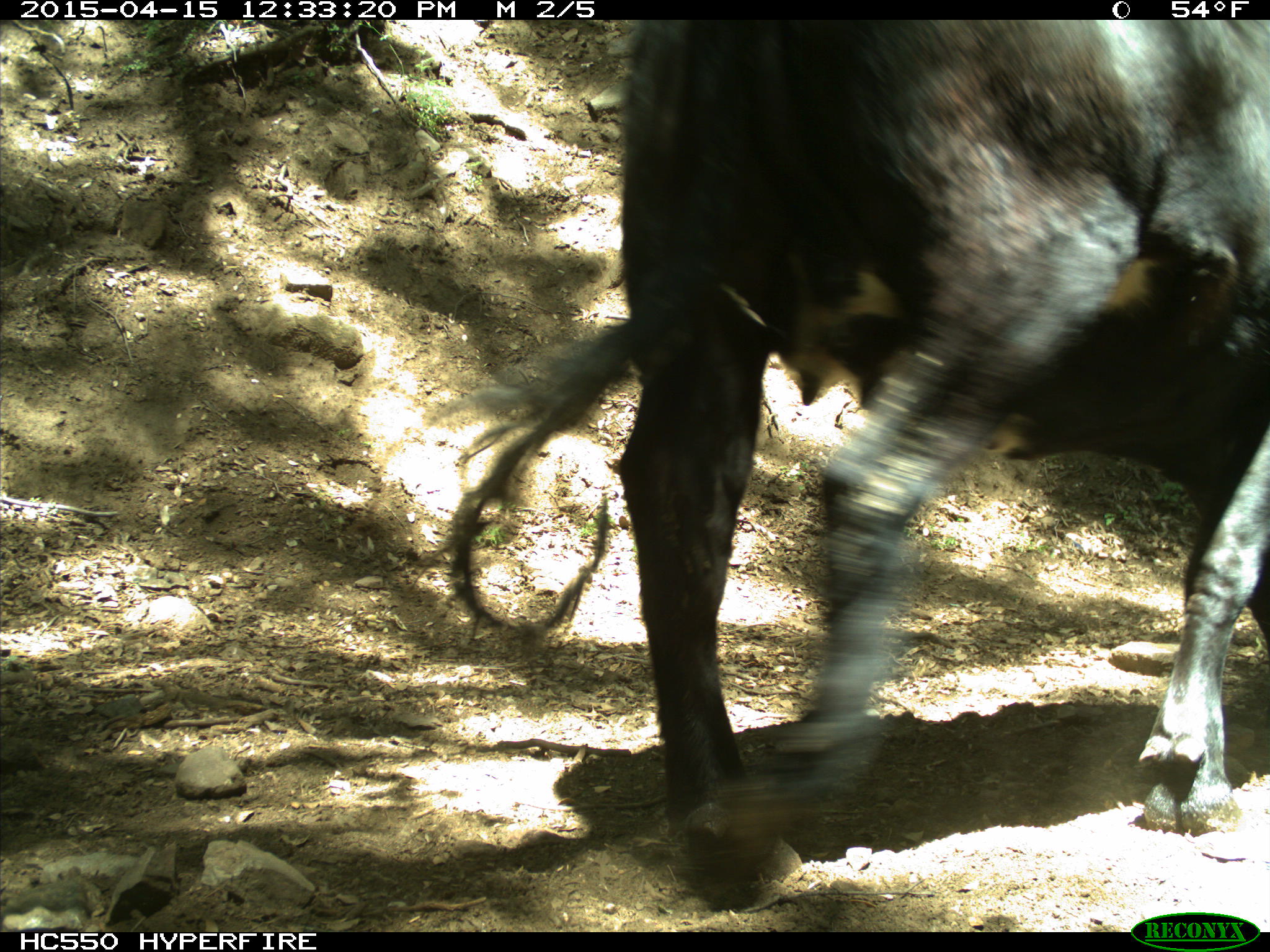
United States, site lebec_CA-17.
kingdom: Animalia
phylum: Chordata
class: Mammalia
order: Artiodactyla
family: Bovidae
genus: Bos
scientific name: Bos taurus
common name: domestic cow